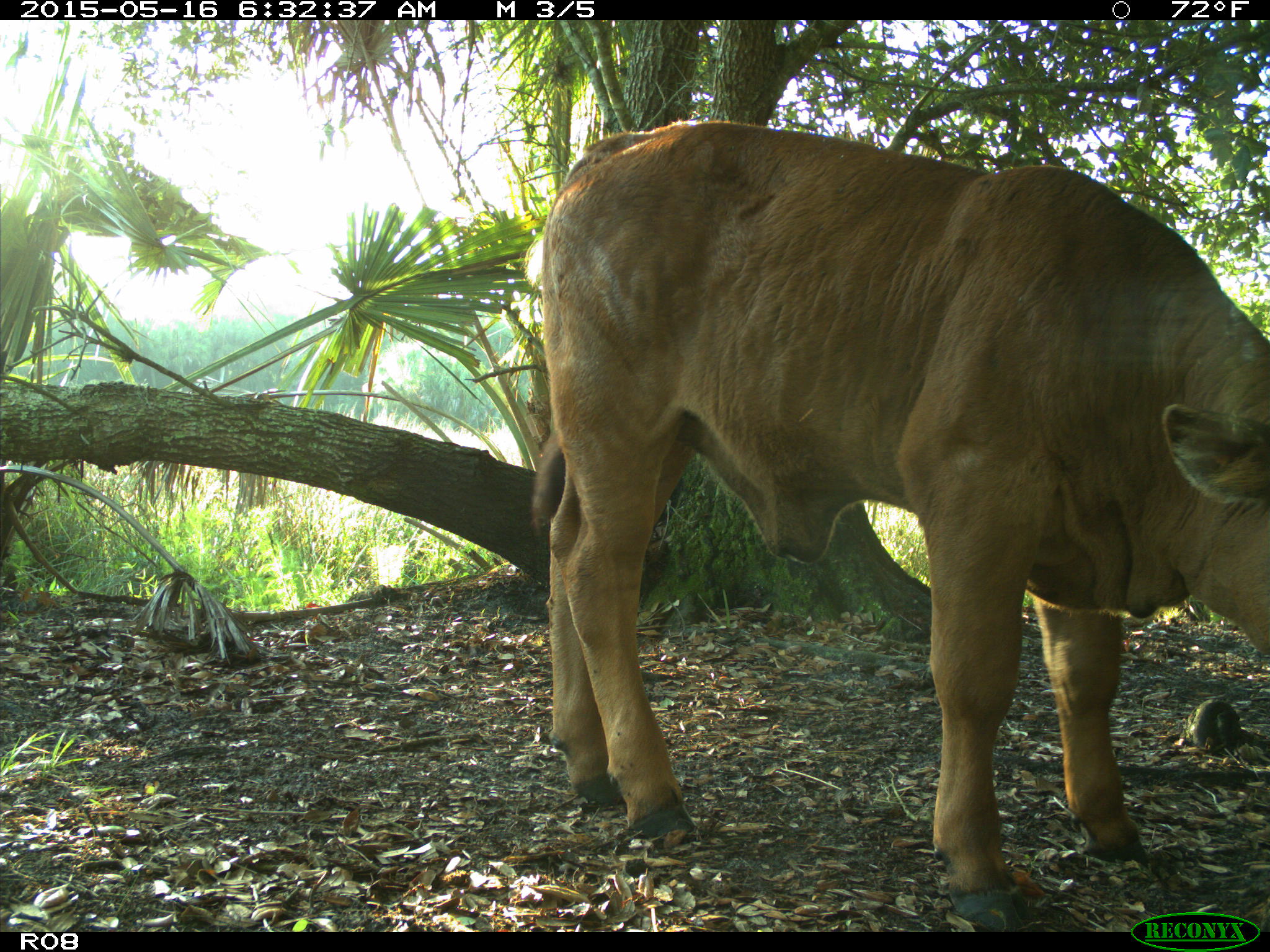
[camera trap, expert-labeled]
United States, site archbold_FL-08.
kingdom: Animalia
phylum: Chordata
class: Mammalia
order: Artiodactyla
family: Bovidae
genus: Bos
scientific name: Bos taurus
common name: domestic cow